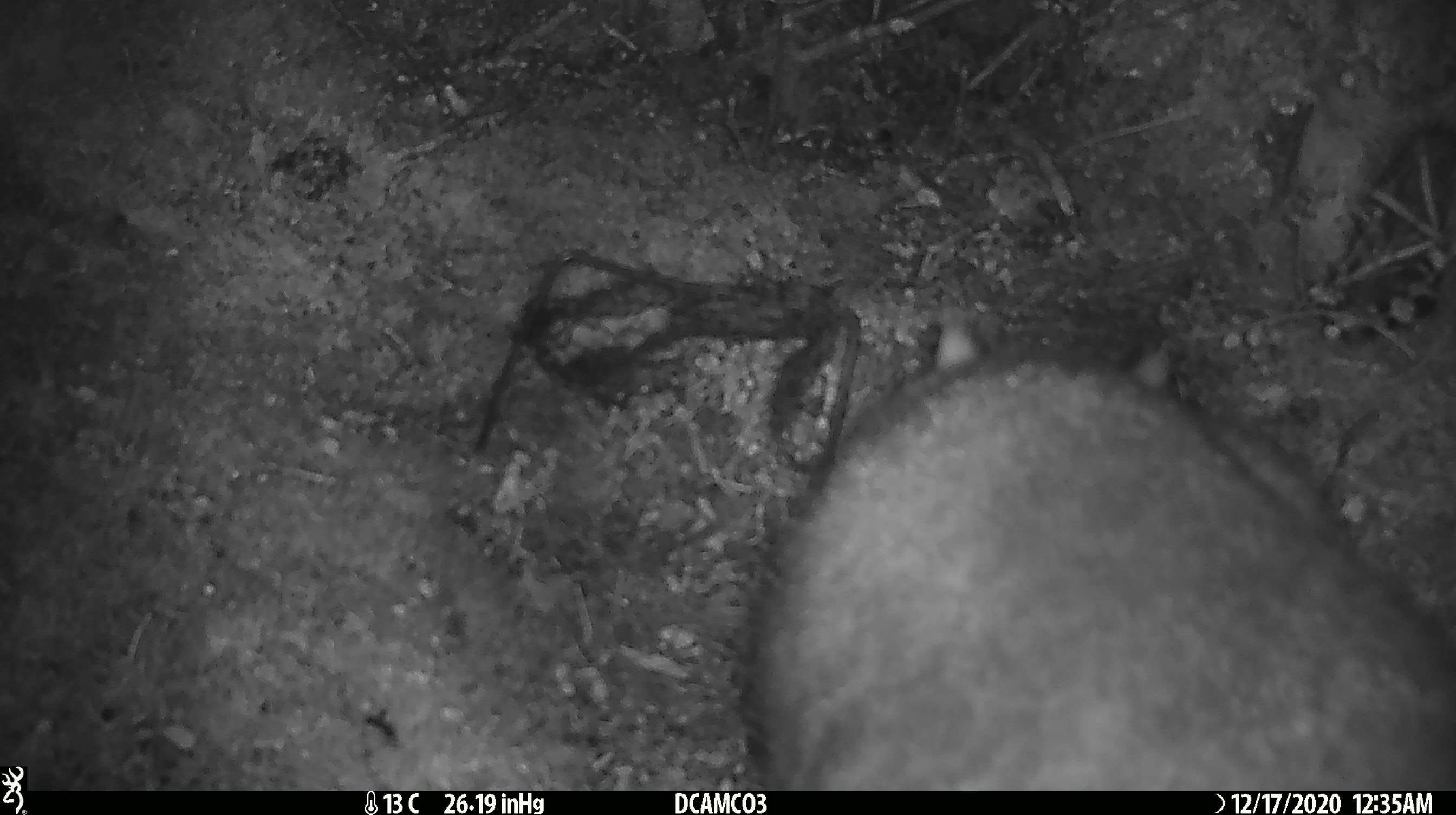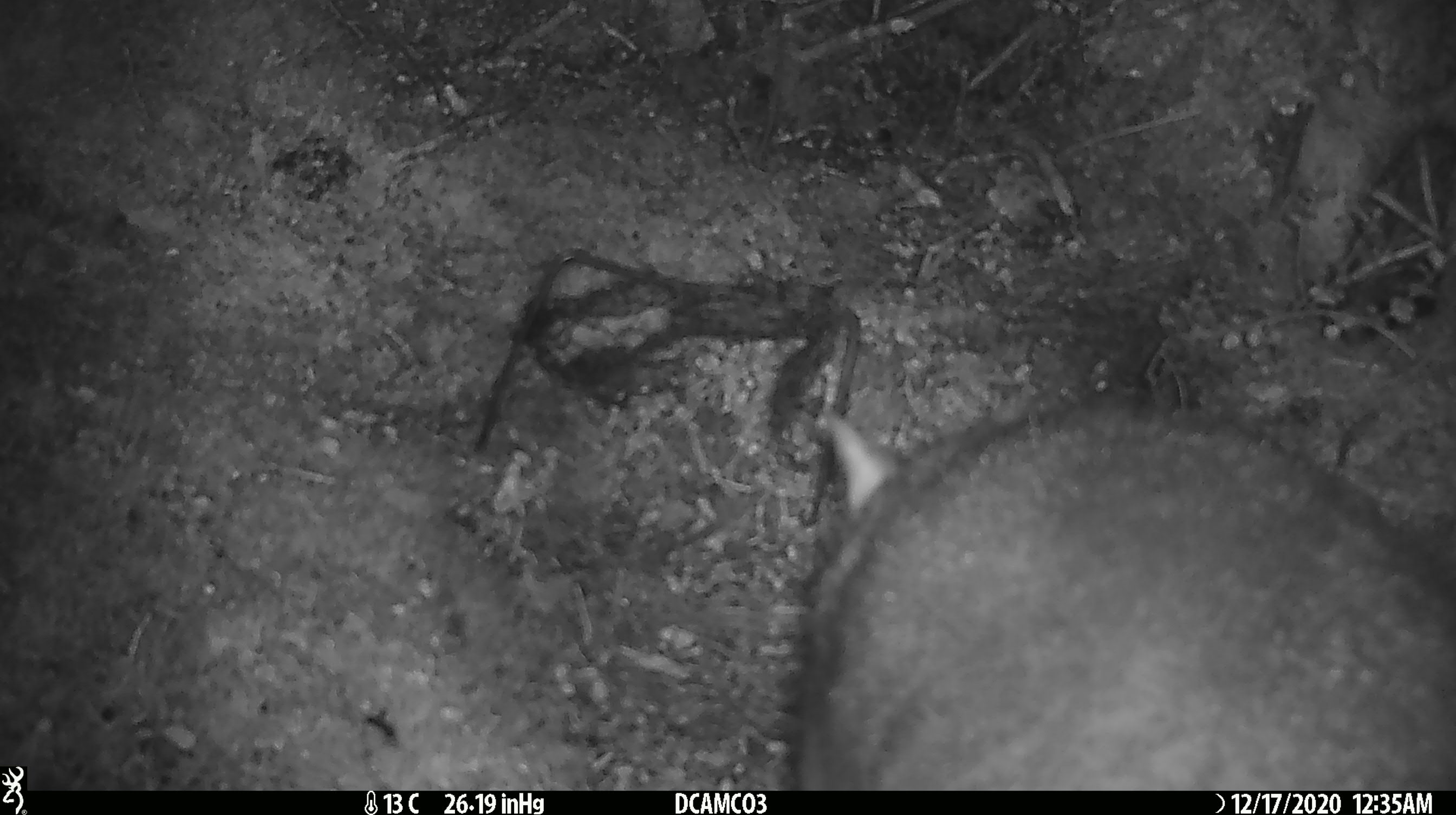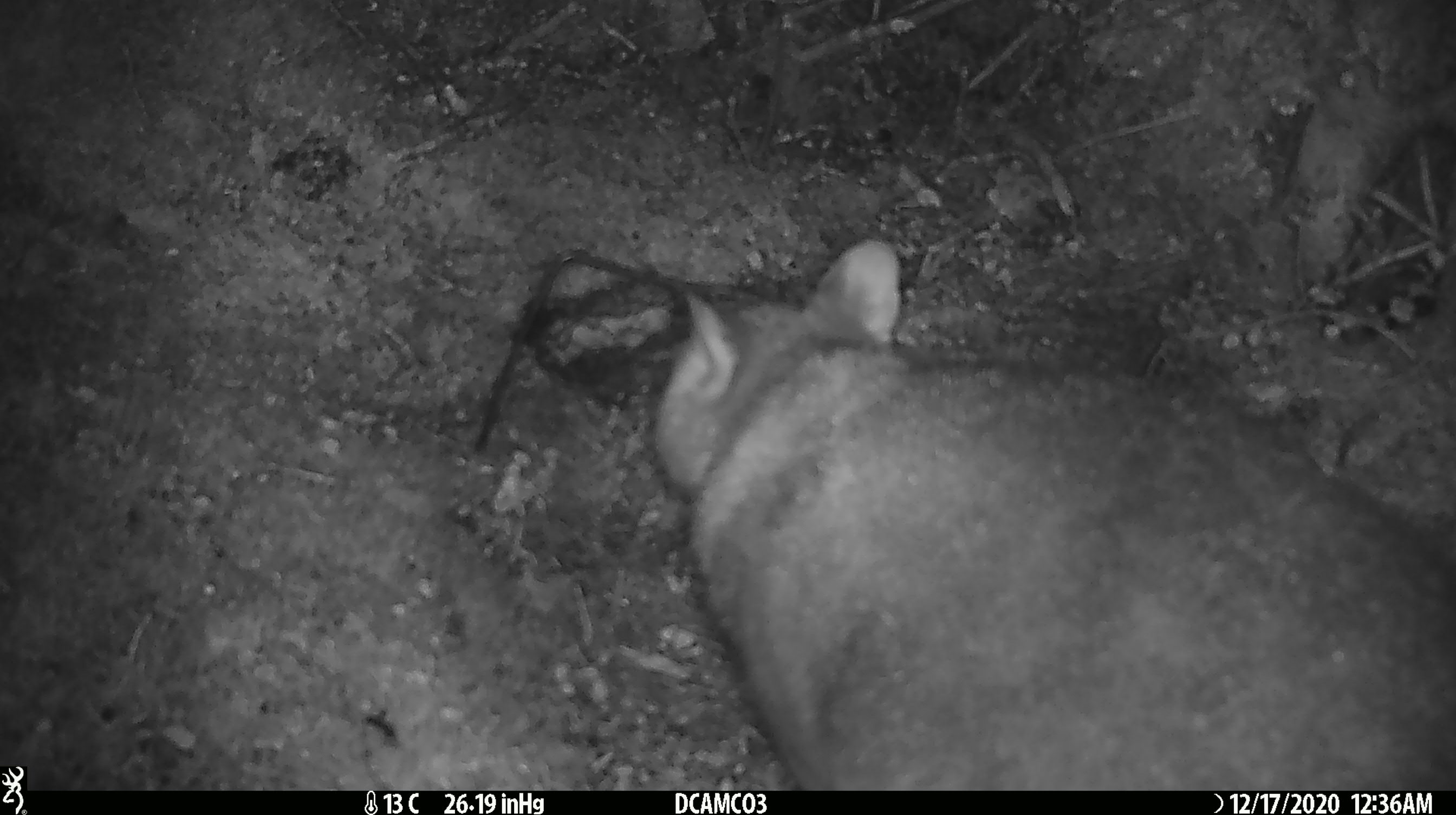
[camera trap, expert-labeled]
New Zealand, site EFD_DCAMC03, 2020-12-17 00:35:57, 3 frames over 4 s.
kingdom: Animalia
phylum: Chordata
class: Mammalia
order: Diprotodontia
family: Phalangeridae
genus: Trichosurus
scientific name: Trichosurus vulpecula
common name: common brushtail possum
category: possum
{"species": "possum (common brushtail possum) (Trichosurus vulpecula)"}